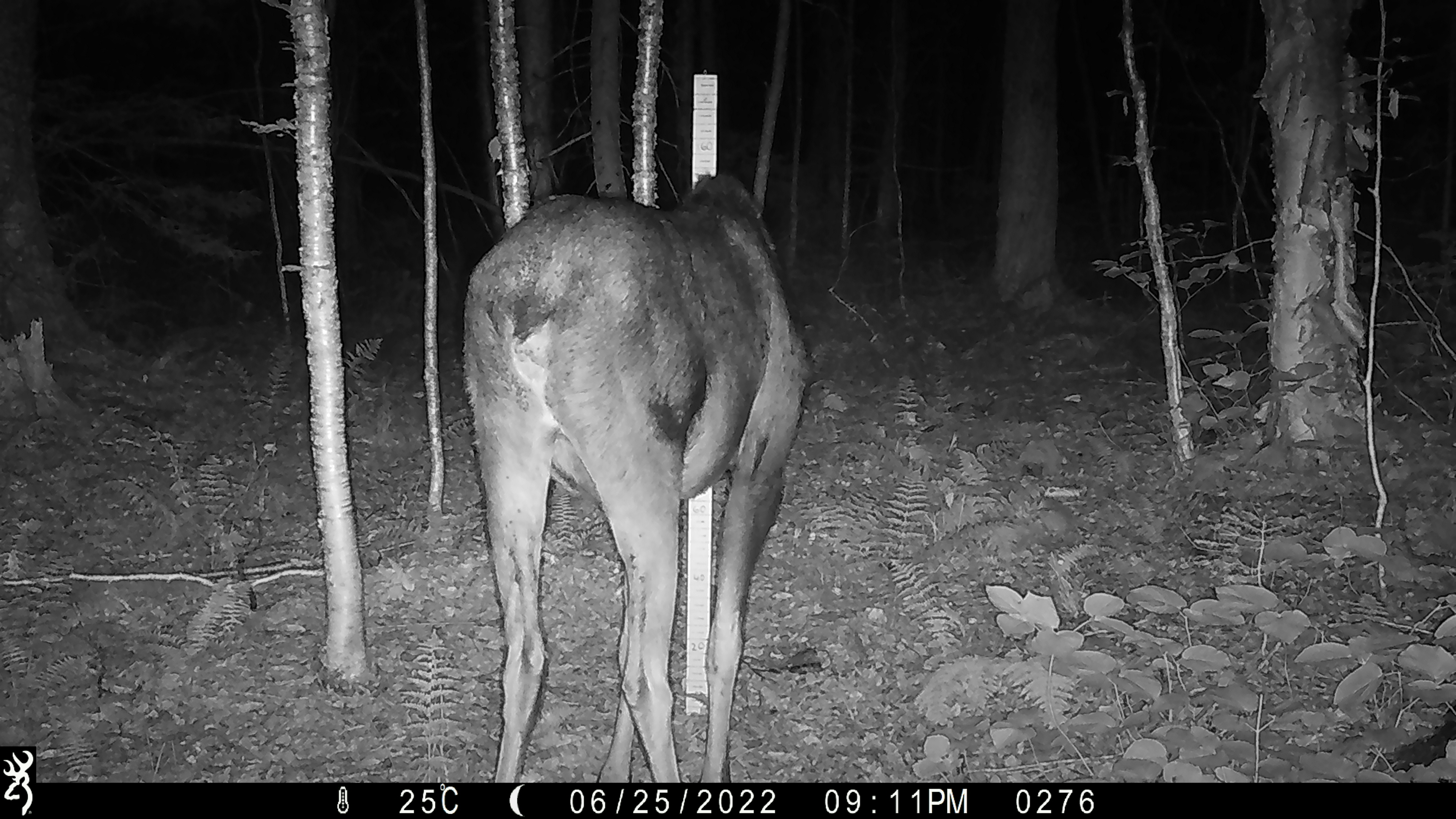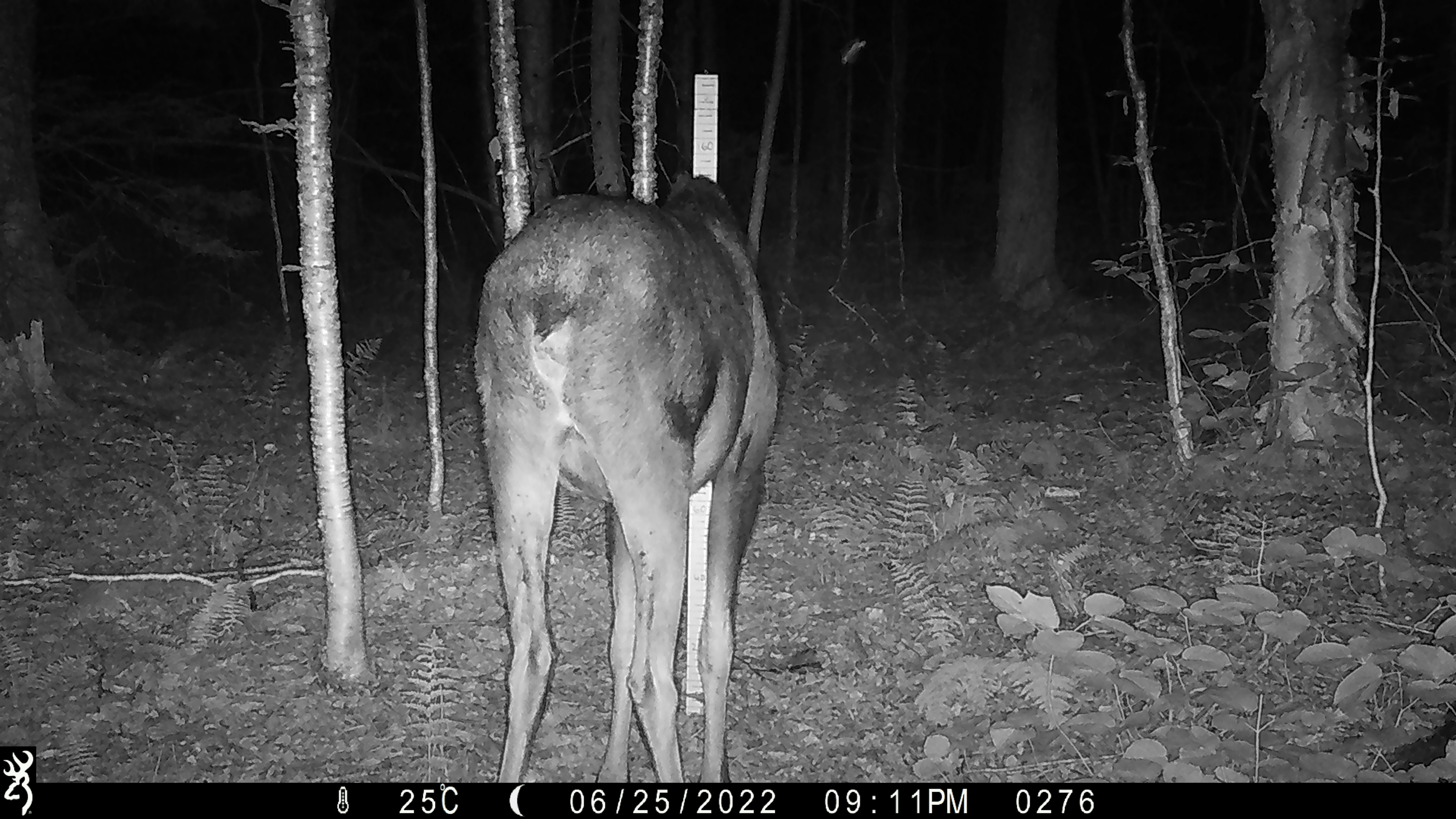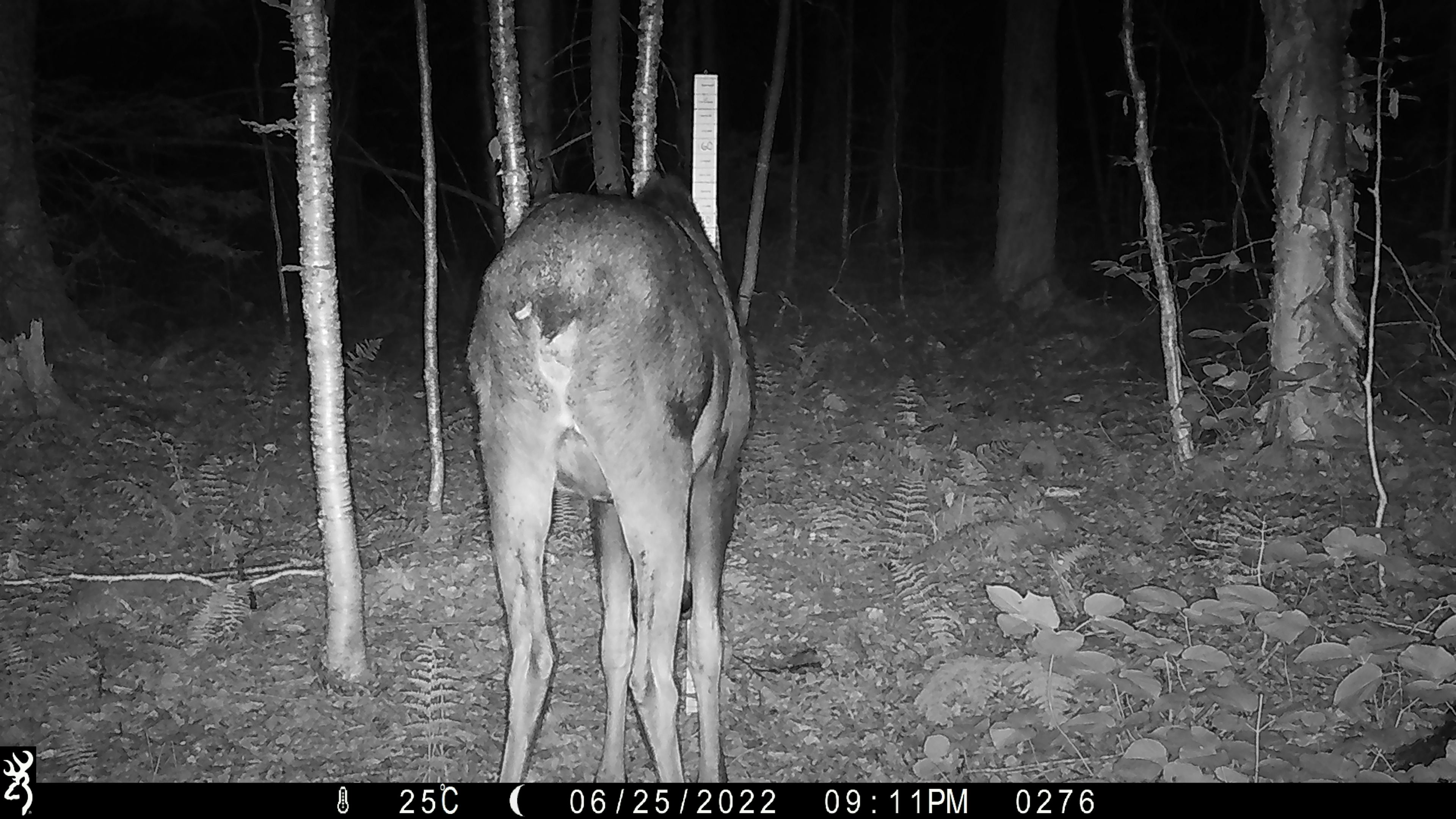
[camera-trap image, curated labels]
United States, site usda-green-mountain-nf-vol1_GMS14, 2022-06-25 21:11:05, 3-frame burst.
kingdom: Animalia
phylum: Chordata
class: Mammalia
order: Artiodactyla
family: Cervidae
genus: Alces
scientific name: Alces alces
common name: moose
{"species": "moose (Alces alces)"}